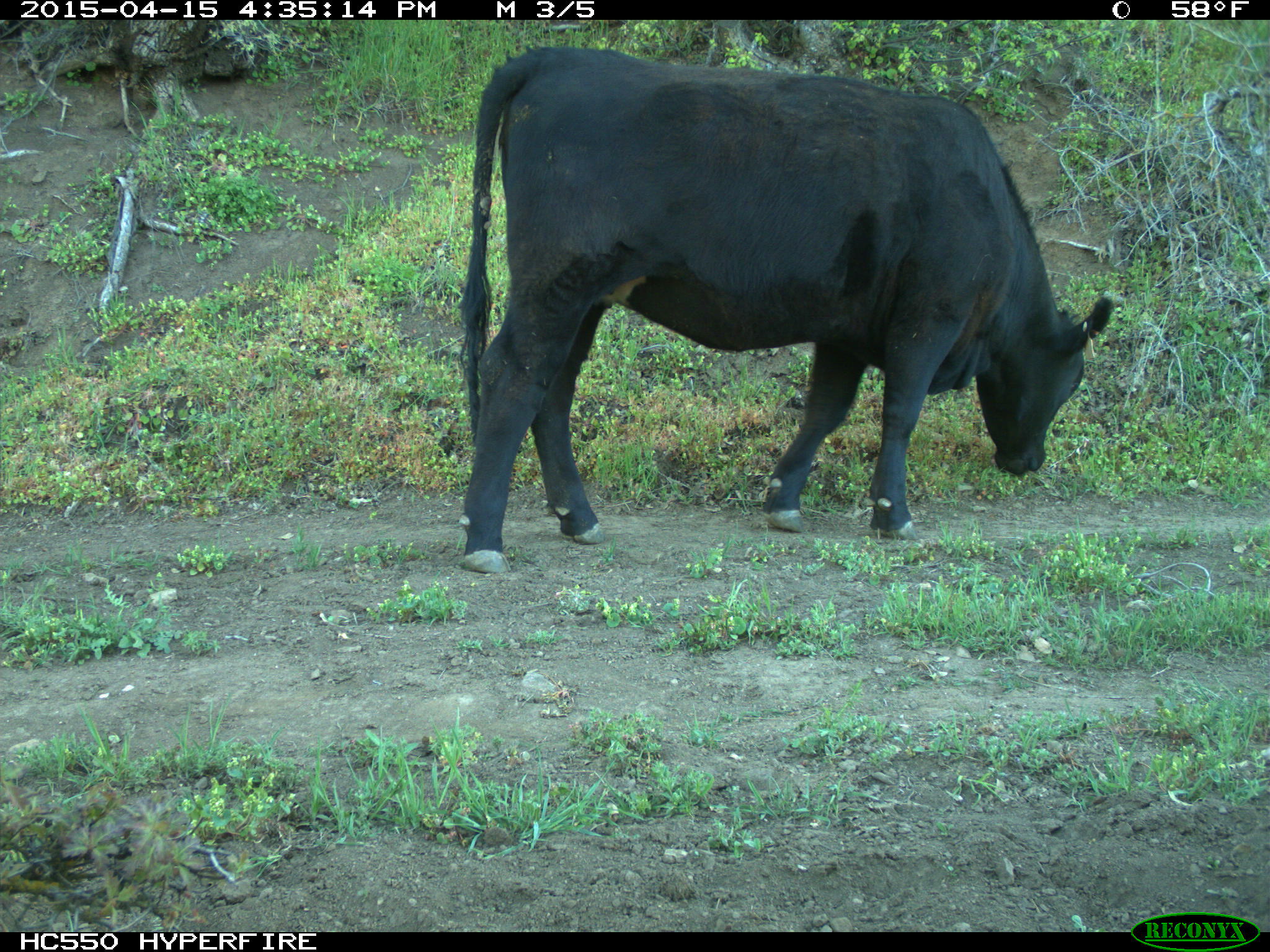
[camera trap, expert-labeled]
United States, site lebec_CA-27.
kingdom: Animalia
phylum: Chordata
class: Mammalia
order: Artiodactyla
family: Bovidae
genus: Bos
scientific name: Bos taurus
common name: domestic cow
Bos taurus (domestic cow).